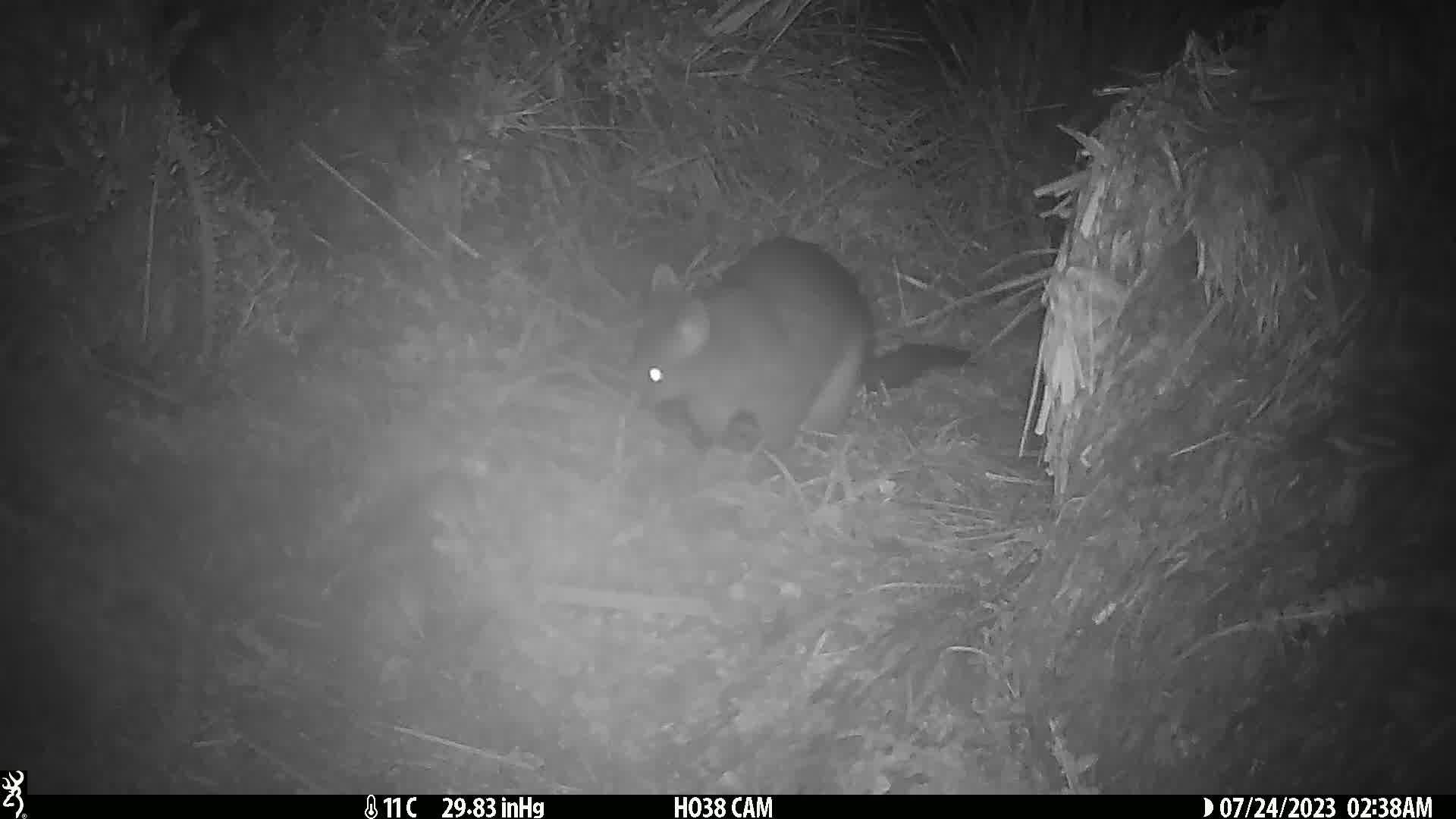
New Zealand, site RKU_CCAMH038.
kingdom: Animalia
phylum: Chordata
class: Mammalia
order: Diprotodontia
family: Phalangeridae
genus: Trichosurus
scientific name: Trichosurus vulpecula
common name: common brushtail possum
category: possum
Possum (common brushtail possum) (Trichosurus vulpecula).